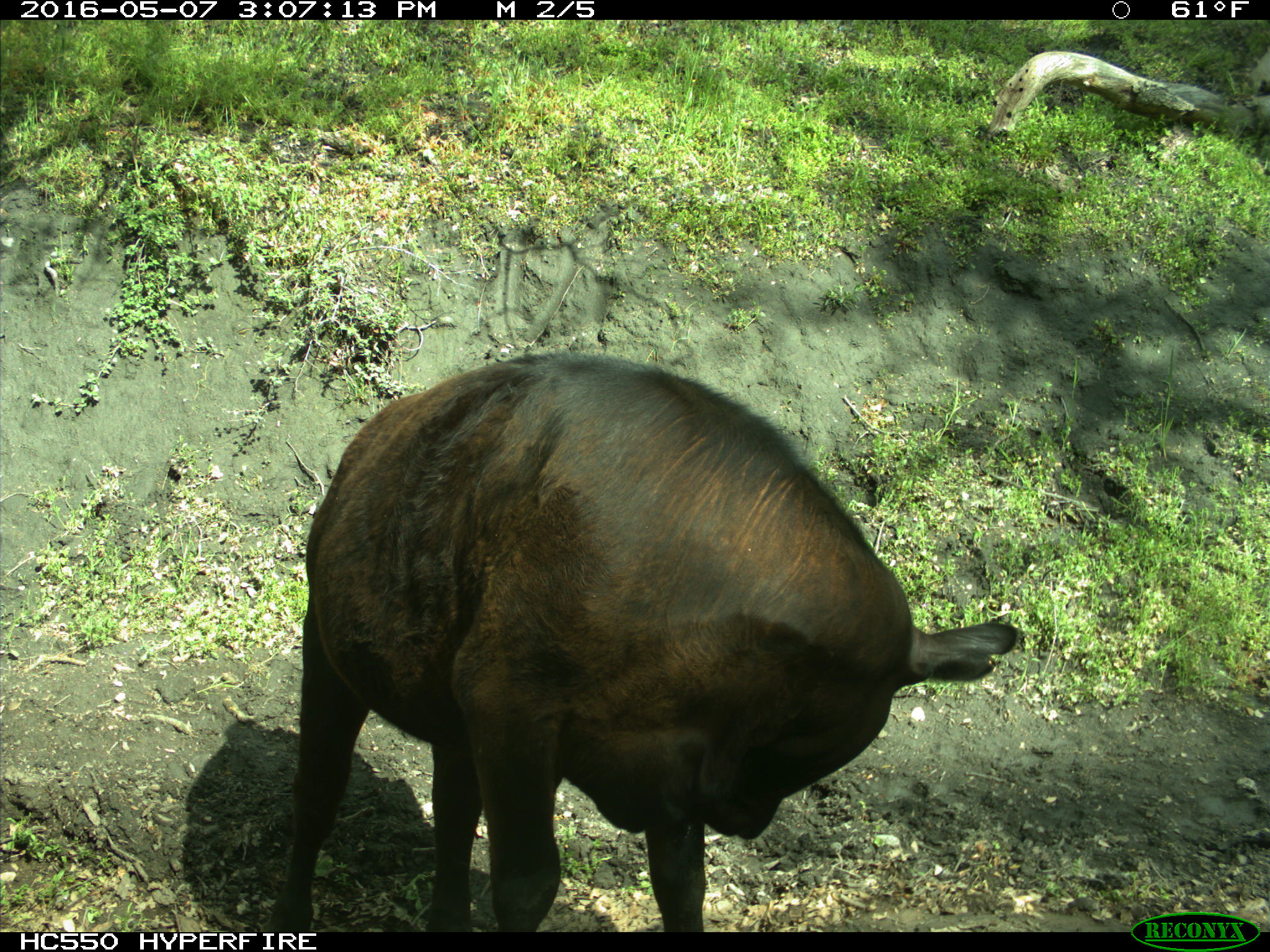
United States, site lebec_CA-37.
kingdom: Animalia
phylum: Chordata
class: Mammalia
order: Artiodactyla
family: Bovidae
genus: Bos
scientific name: Bos taurus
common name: domestic cow